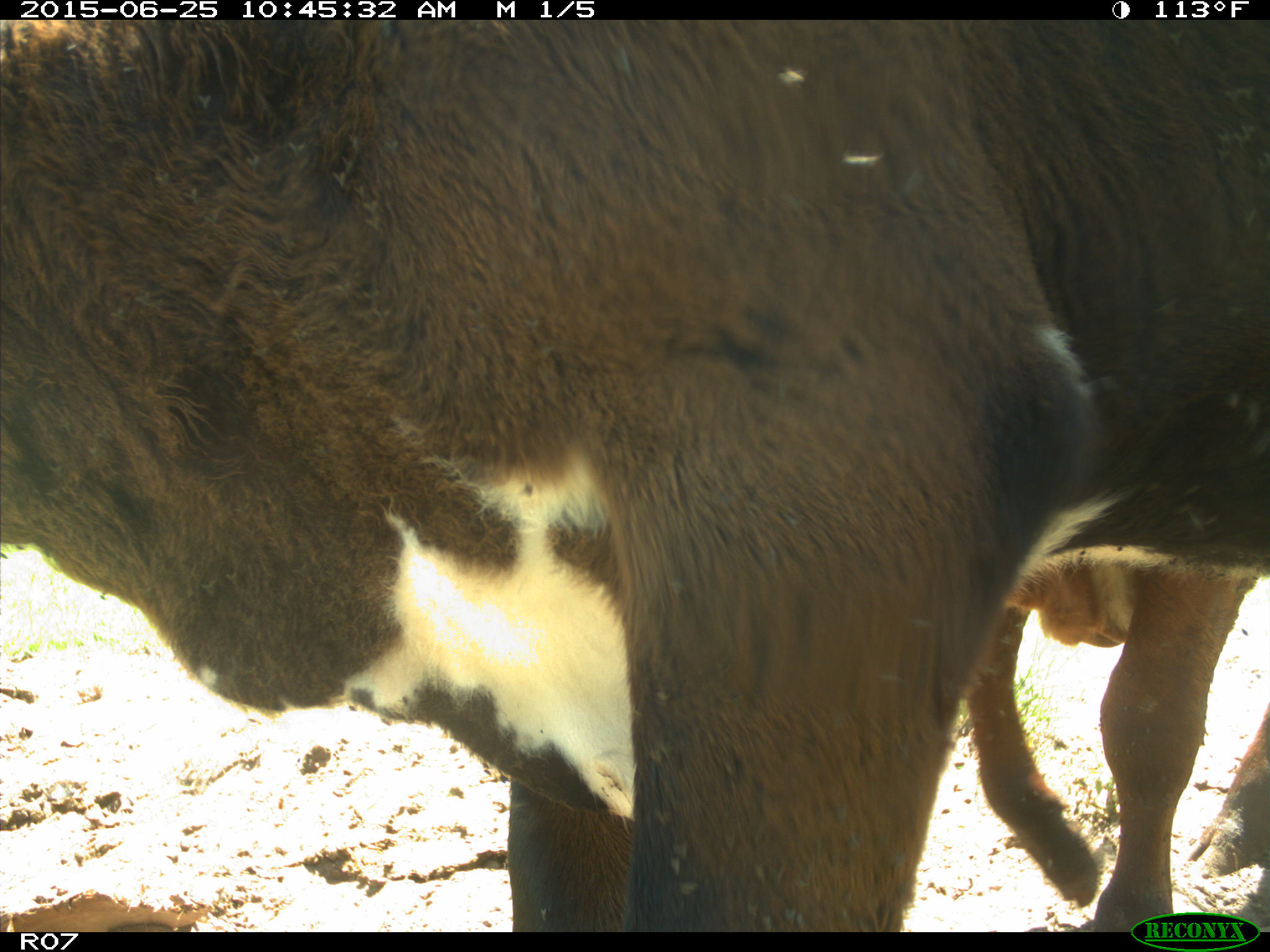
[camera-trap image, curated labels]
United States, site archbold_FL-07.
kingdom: Animalia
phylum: Chordata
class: Mammalia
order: Artiodactyla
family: Bovidae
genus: Bos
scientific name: Bos taurus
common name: domestic cow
Bos taurus (domestic cow).